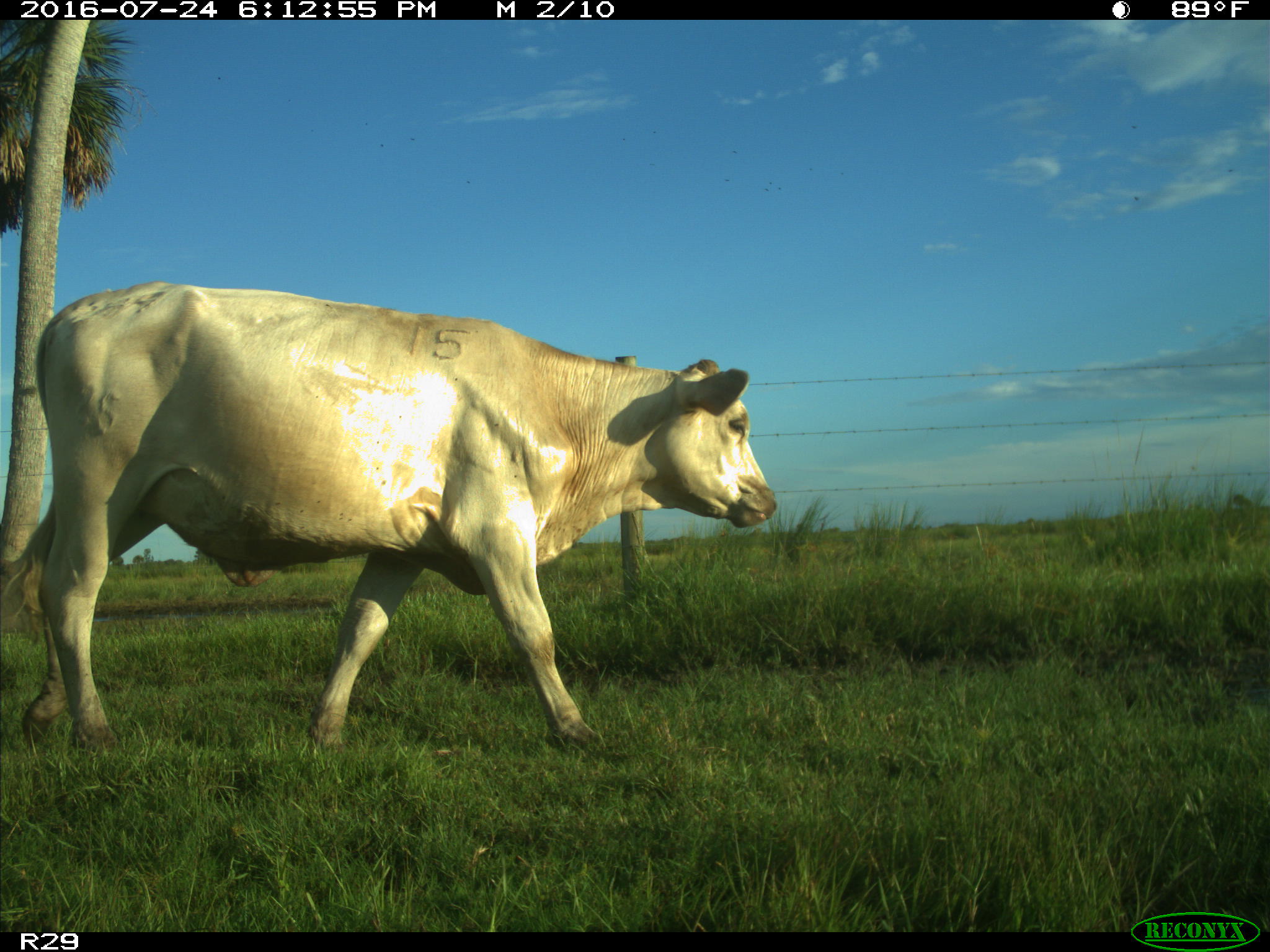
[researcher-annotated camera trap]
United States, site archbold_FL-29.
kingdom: Animalia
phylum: Chordata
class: Mammalia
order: Artiodactyla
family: Bovidae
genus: Bos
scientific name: Bos taurus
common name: domestic cow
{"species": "Bos taurus (domestic cow)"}